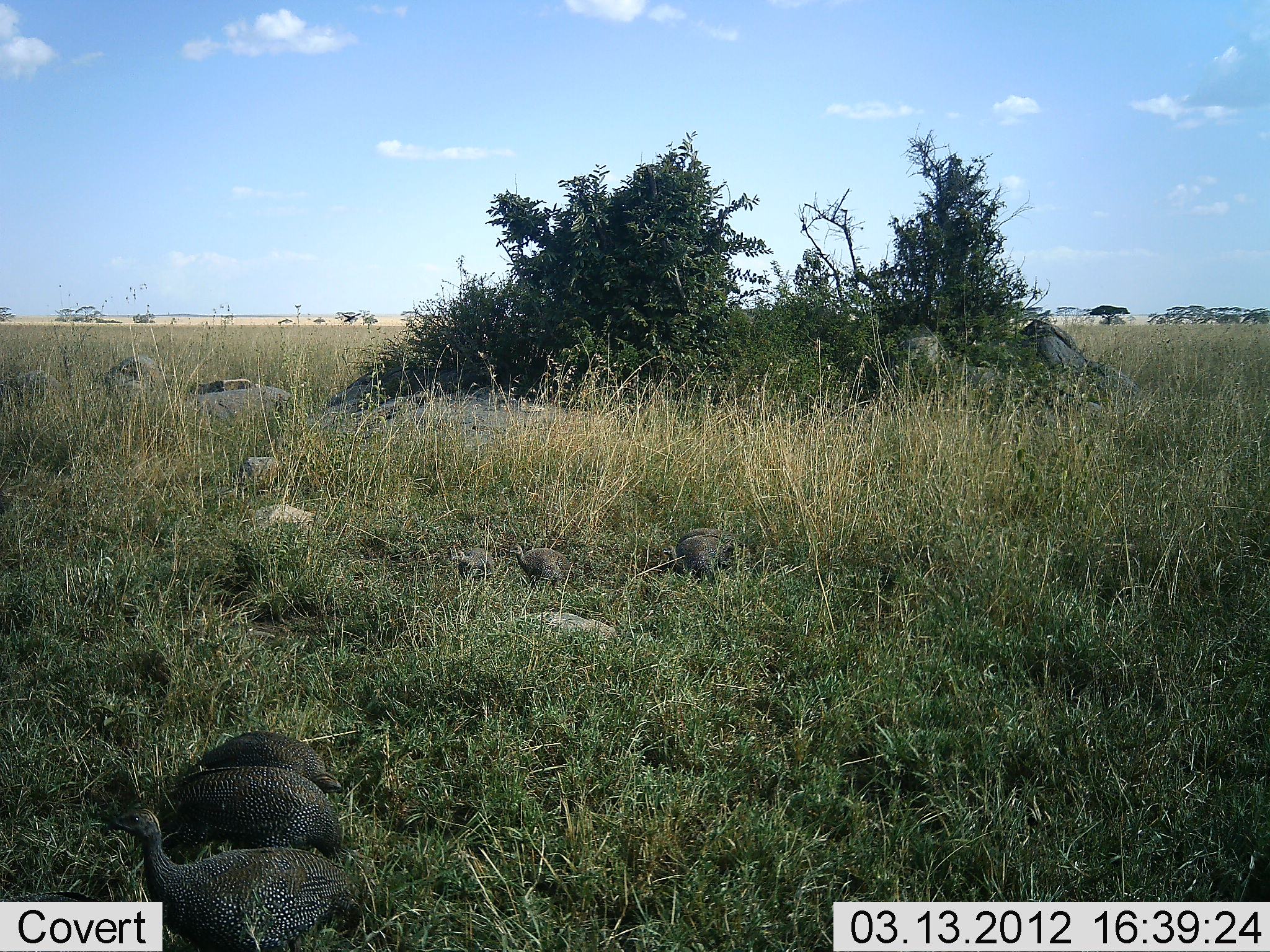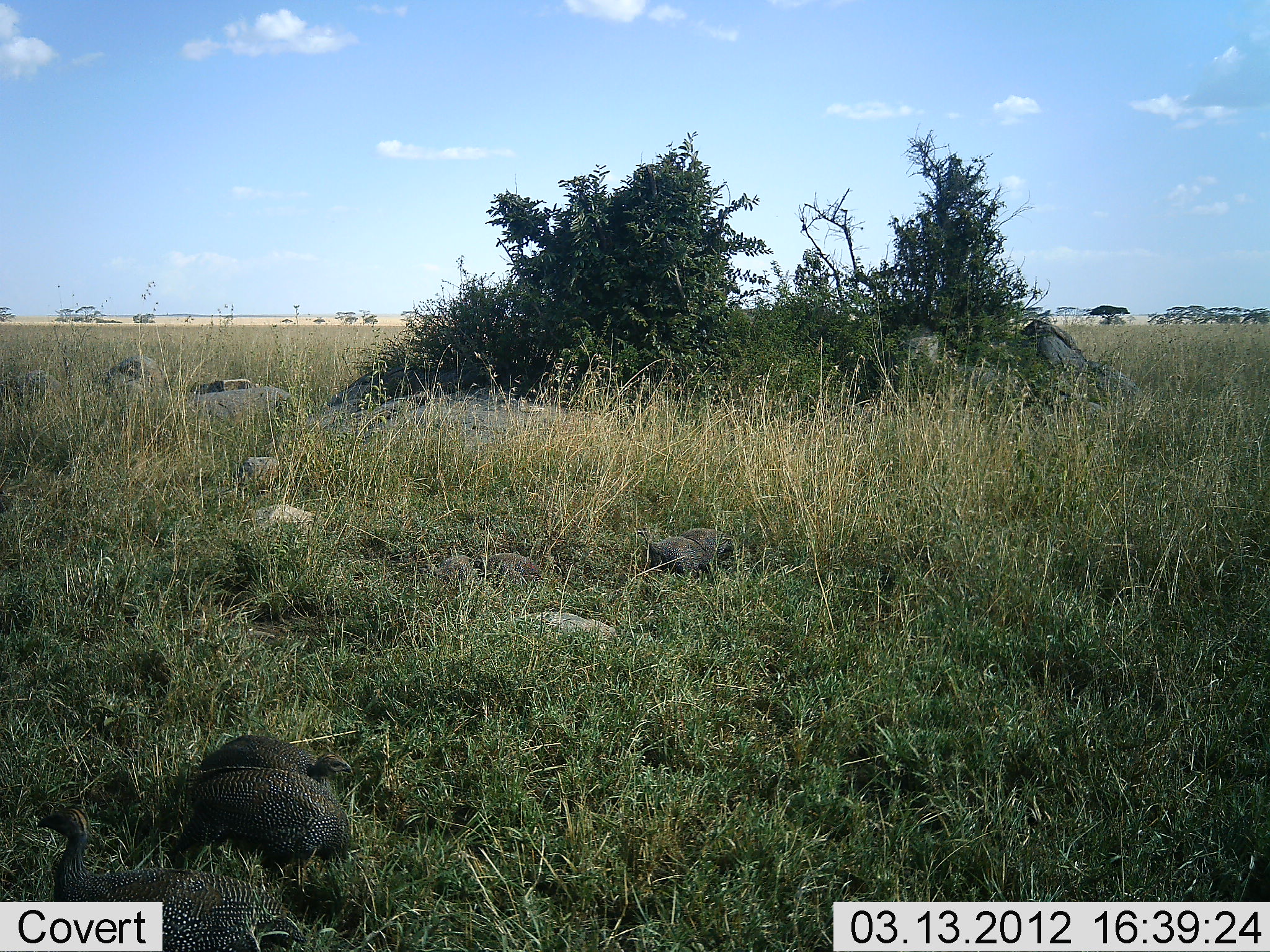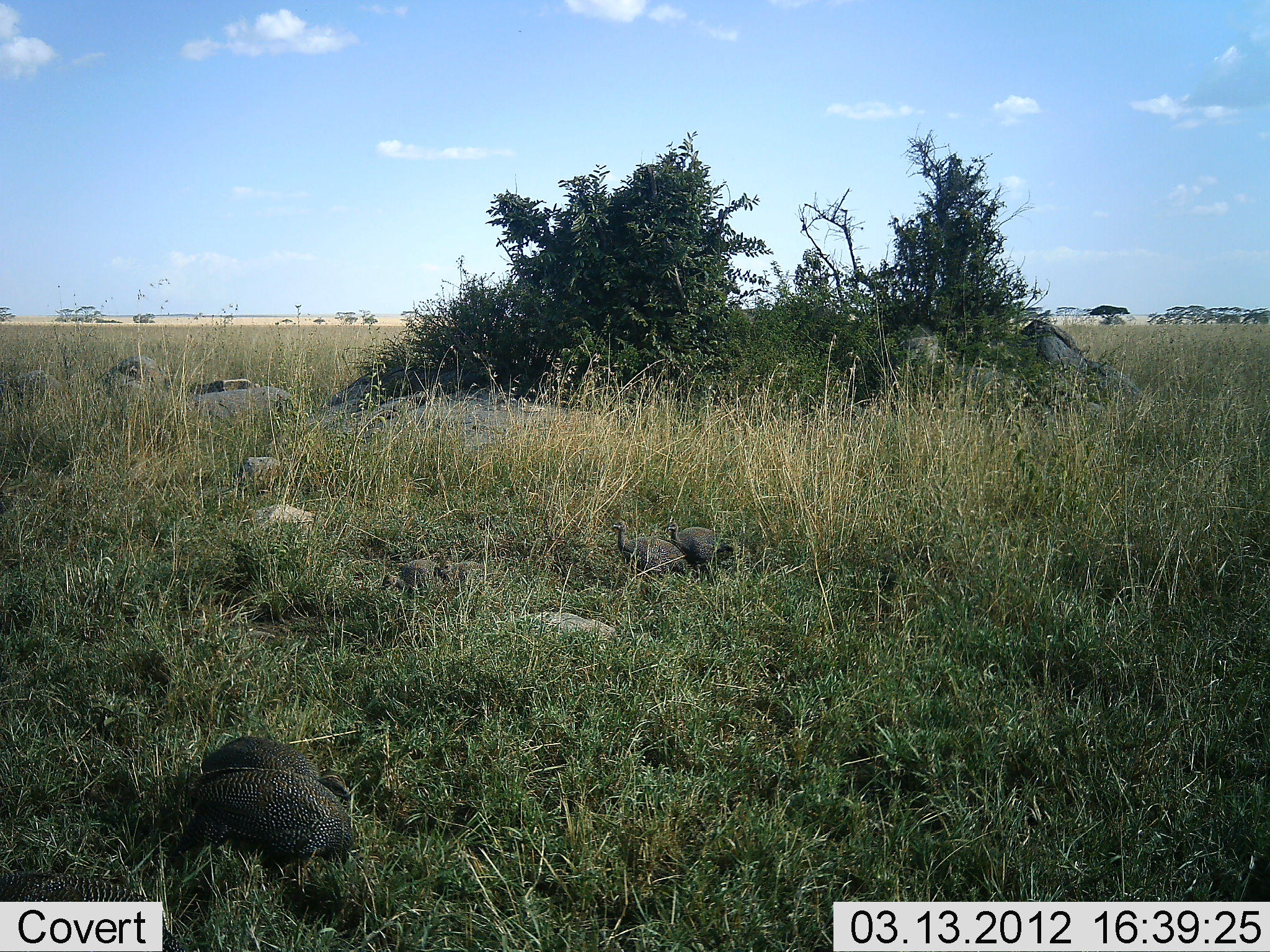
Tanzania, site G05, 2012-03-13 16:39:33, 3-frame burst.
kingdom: Animalia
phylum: Chordata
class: Aves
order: Galliformes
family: Numididae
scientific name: Numididae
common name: guinea fowl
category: guineafowl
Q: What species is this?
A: Guineafowl (guinea fowl) (Numididae).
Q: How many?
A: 7.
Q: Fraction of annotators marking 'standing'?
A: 30%.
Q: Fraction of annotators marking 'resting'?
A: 25%.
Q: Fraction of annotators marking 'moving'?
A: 70%.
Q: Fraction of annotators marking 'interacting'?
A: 0%.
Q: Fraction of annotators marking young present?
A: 20%.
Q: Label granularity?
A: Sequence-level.